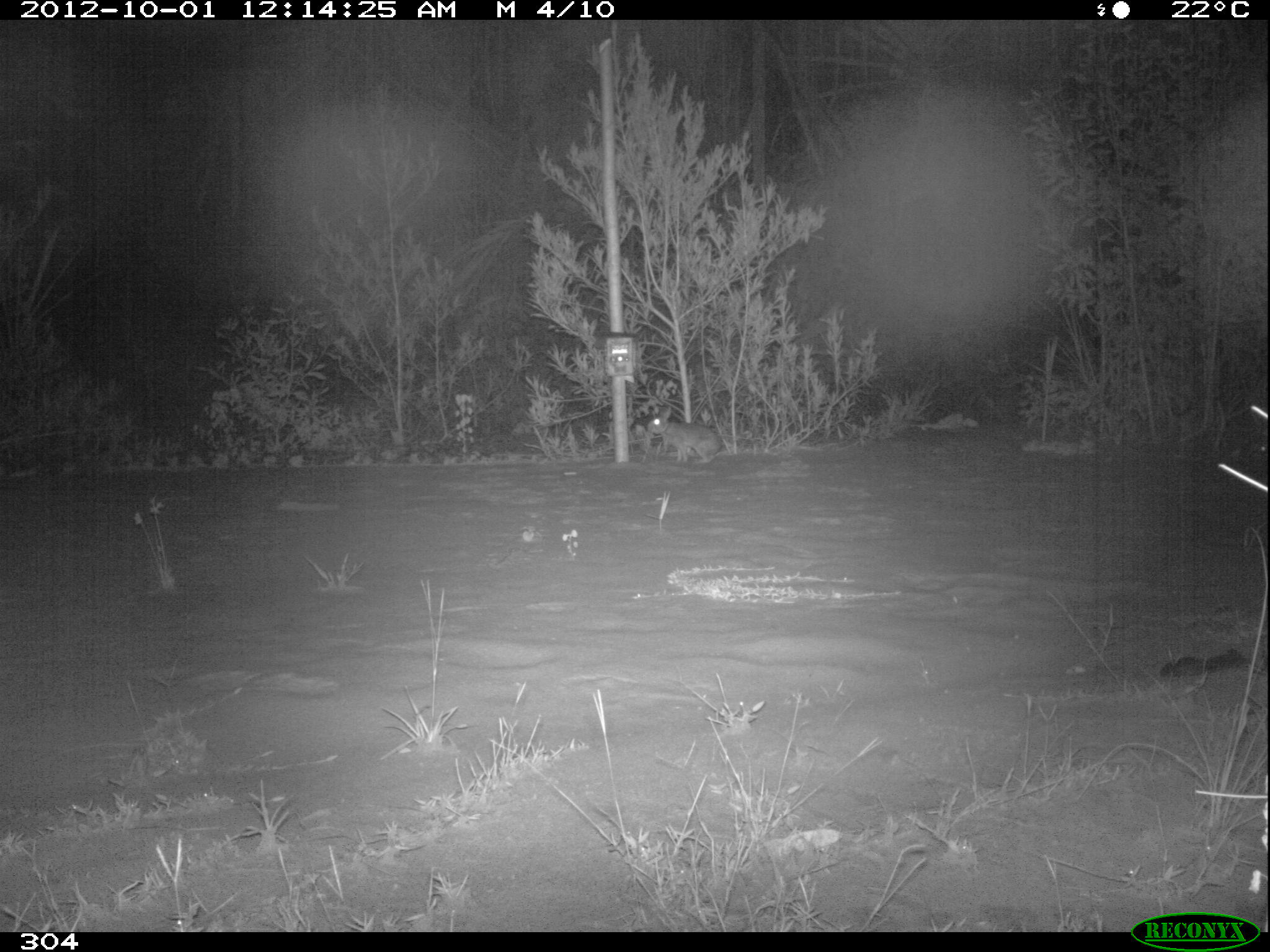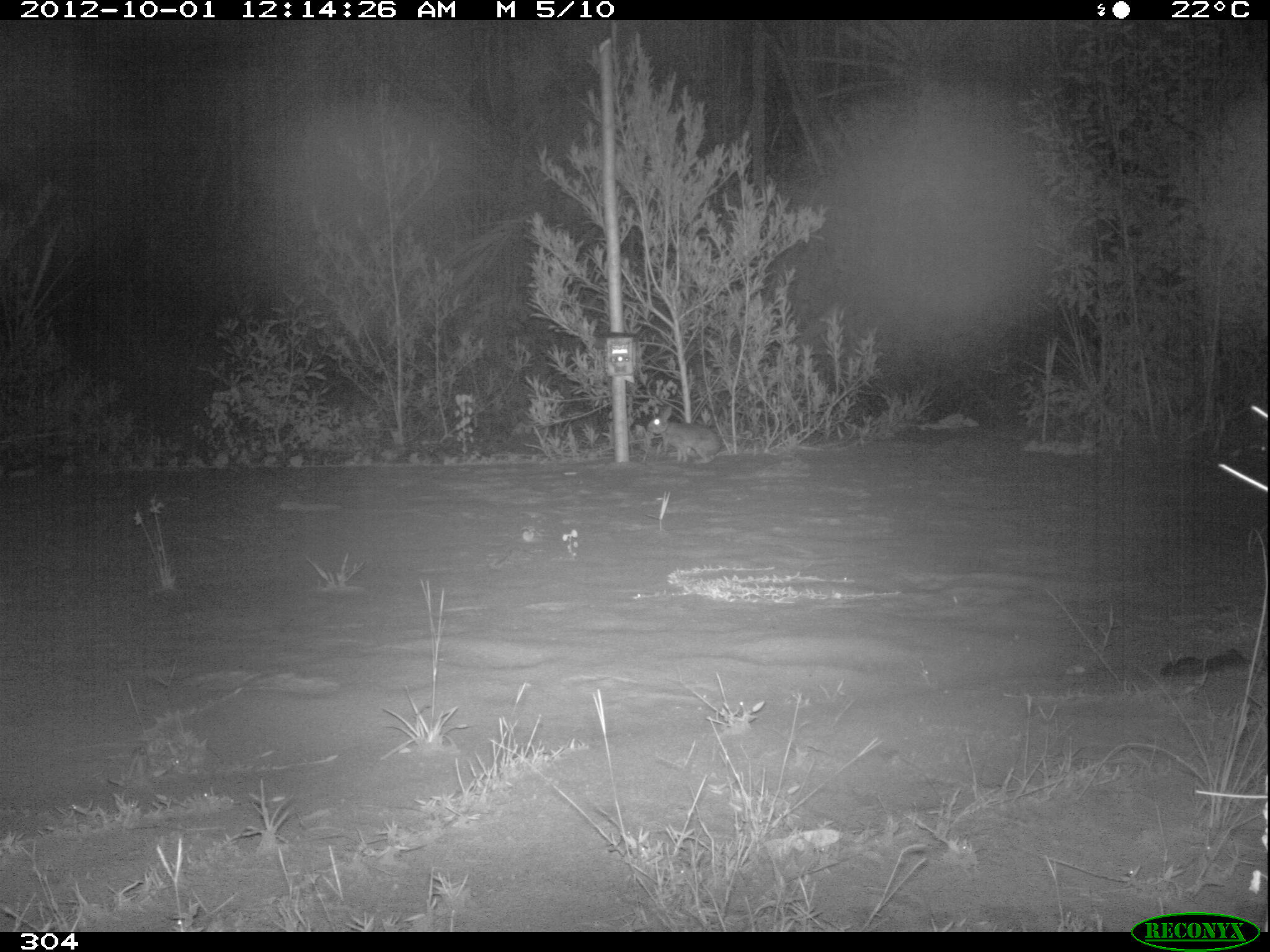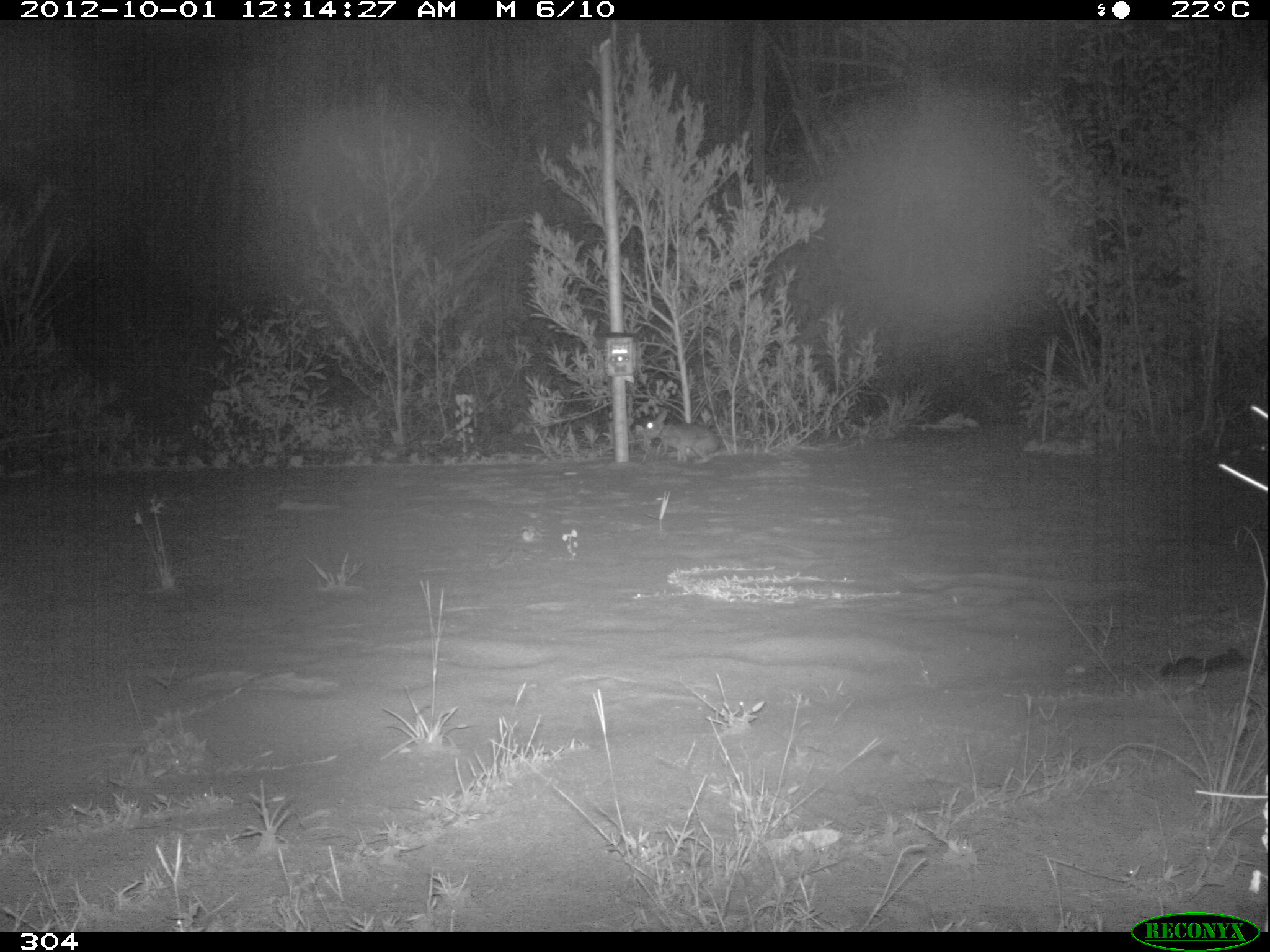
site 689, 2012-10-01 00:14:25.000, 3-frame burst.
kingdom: Animalia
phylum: Chordata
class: Mammalia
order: Lagomorpha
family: Leporidae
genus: Sylvilagus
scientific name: Sylvilagus brasiliensis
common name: tapeti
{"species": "Sylvilagus brasiliensis (tapeti)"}